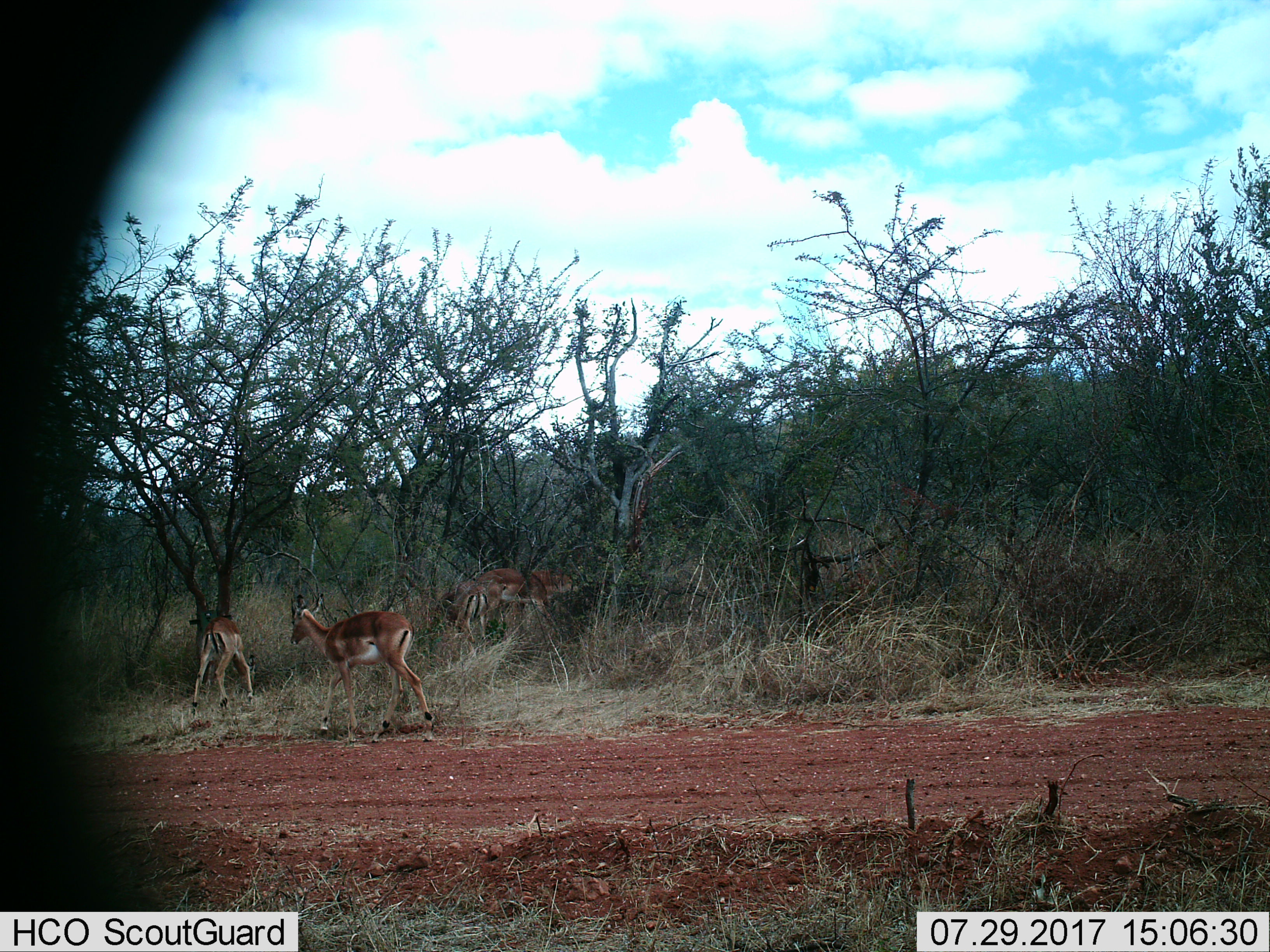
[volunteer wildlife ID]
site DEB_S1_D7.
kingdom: Animalia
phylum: Chordata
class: Mammalia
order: Artiodactyla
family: Bovidae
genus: Aepyceros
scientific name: Aepyceros melampus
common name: impala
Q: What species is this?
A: Impala (Aepyceros melampus).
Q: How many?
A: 4.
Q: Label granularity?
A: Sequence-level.